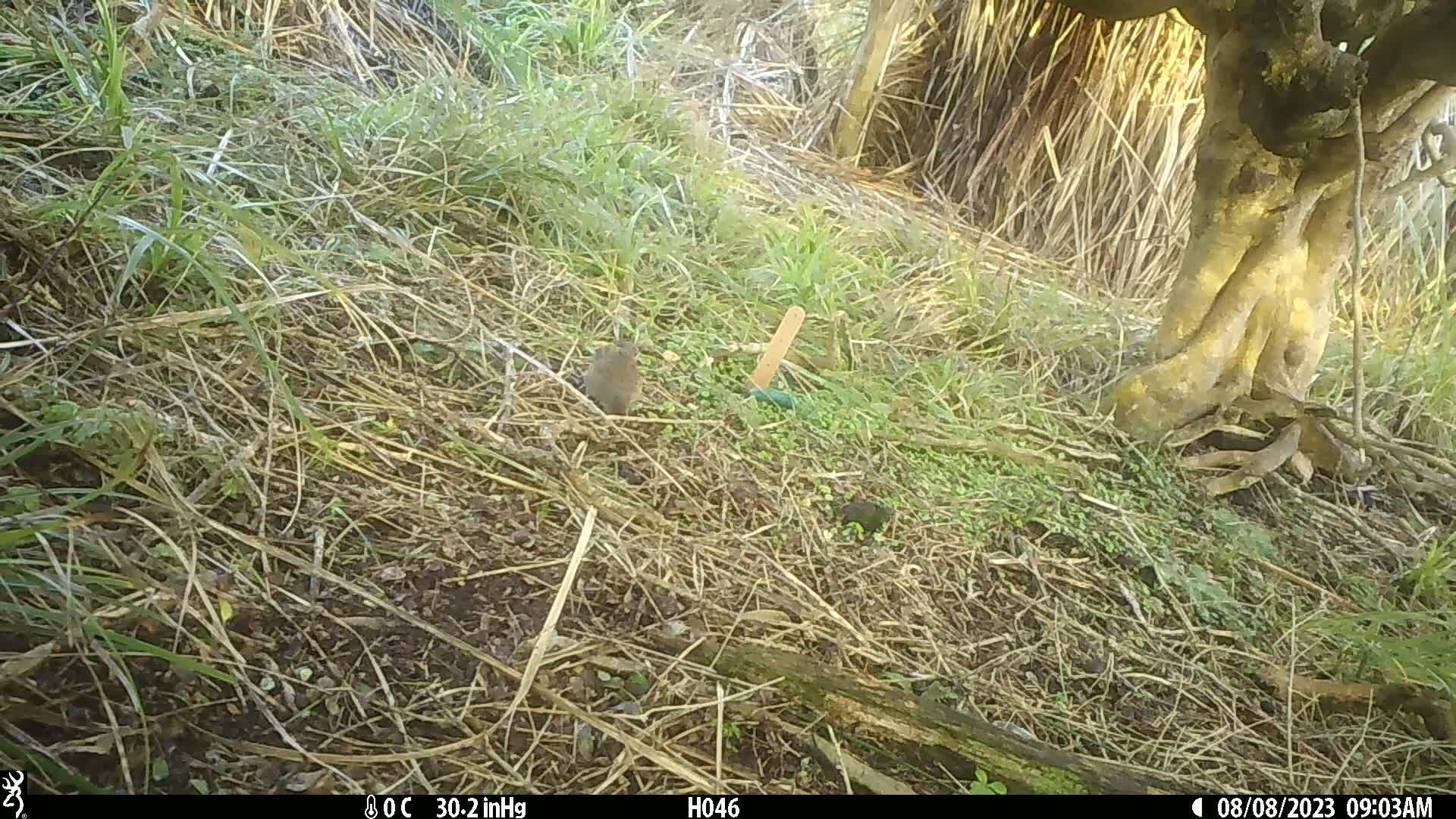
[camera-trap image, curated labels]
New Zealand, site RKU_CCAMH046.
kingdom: Animalia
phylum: Chordata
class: Aves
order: Passeriformes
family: Prunellidae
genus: Prunella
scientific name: Prunella modularis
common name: dunnock